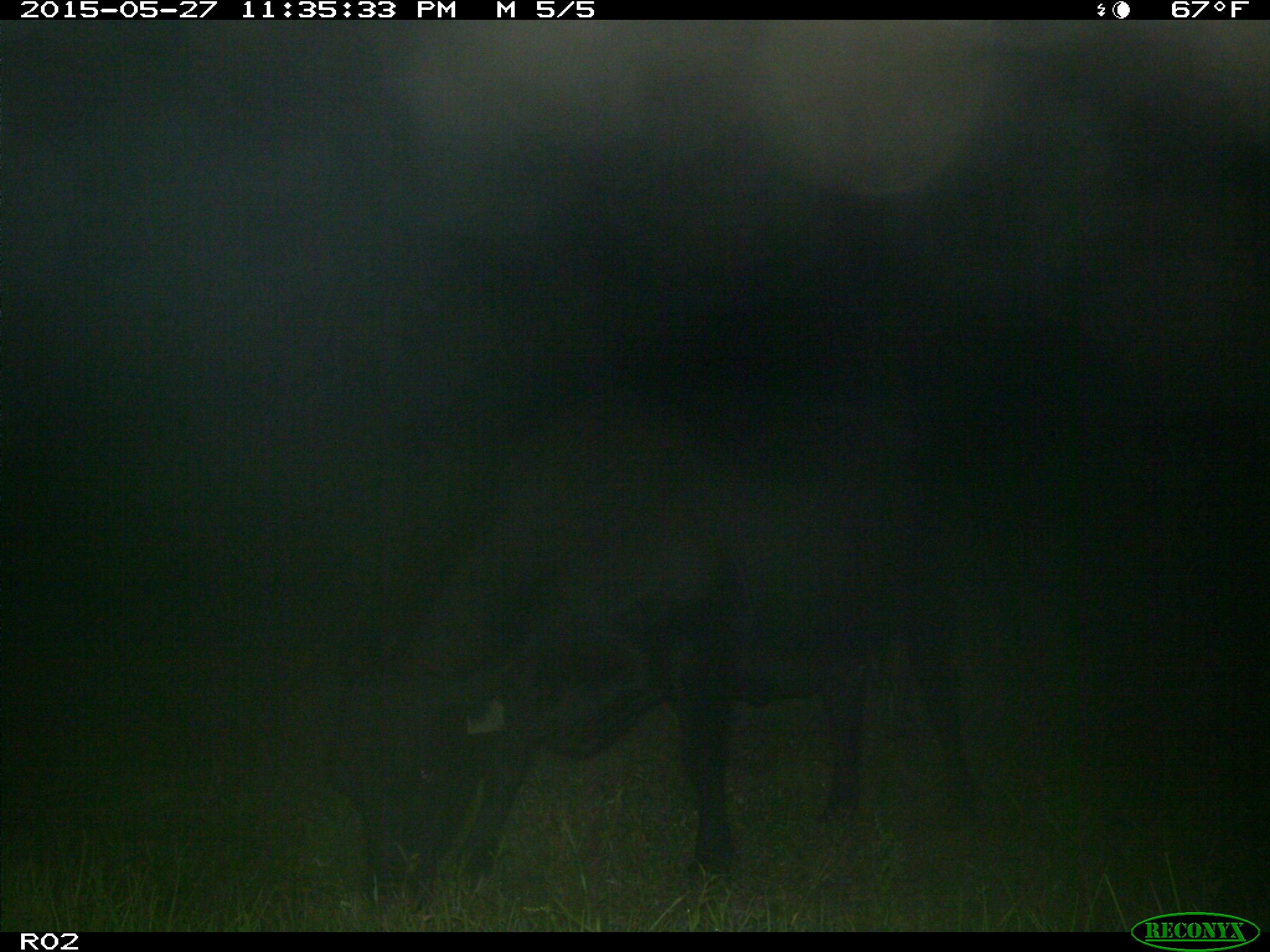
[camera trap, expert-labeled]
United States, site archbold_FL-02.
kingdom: Animalia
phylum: Chordata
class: Mammalia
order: Artiodactyla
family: Bovidae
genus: Bos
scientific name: Bos taurus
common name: domestic cow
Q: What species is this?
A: Bos taurus (domestic cow).